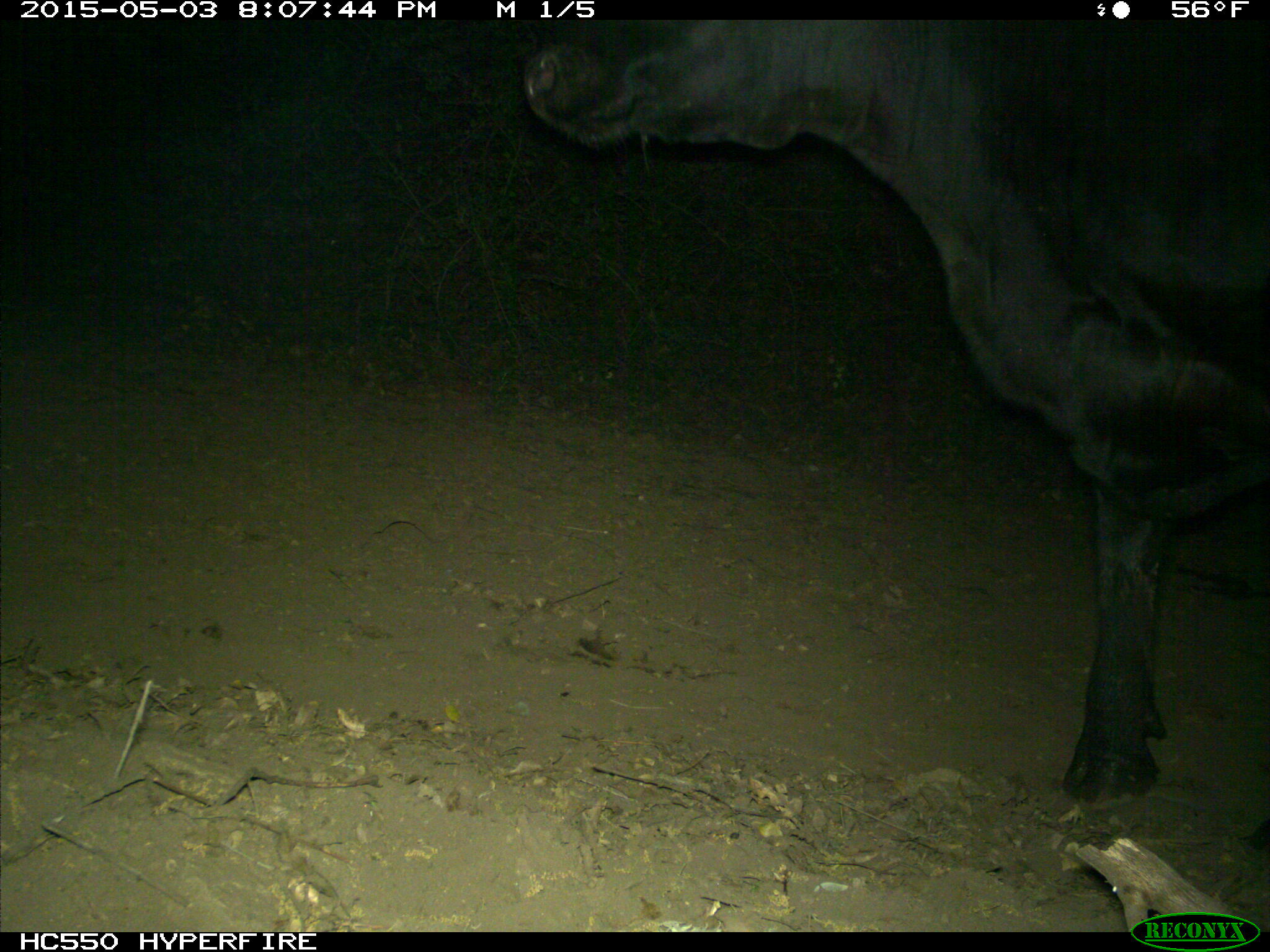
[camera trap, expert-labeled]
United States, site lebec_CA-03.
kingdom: Animalia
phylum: Chordata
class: Mammalia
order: Artiodactyla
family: Bovidae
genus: Bos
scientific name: Bos taurus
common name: domestic cow